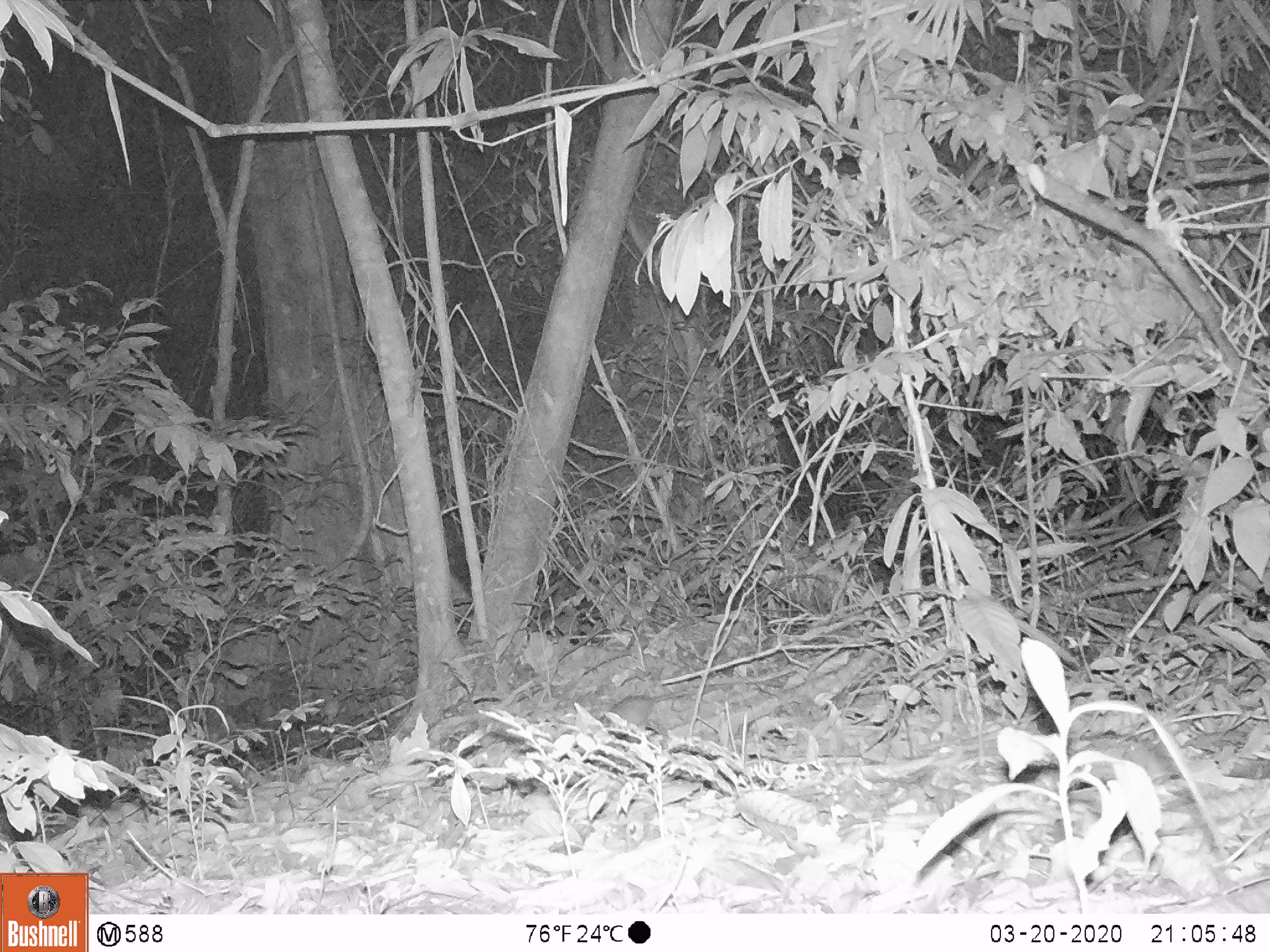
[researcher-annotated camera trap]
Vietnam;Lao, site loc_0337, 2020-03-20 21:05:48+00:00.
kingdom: Animalia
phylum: Chordata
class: Mammalia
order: Rodentia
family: Muridae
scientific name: Muridae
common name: old-world mice and rats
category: unidentified murid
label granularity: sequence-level